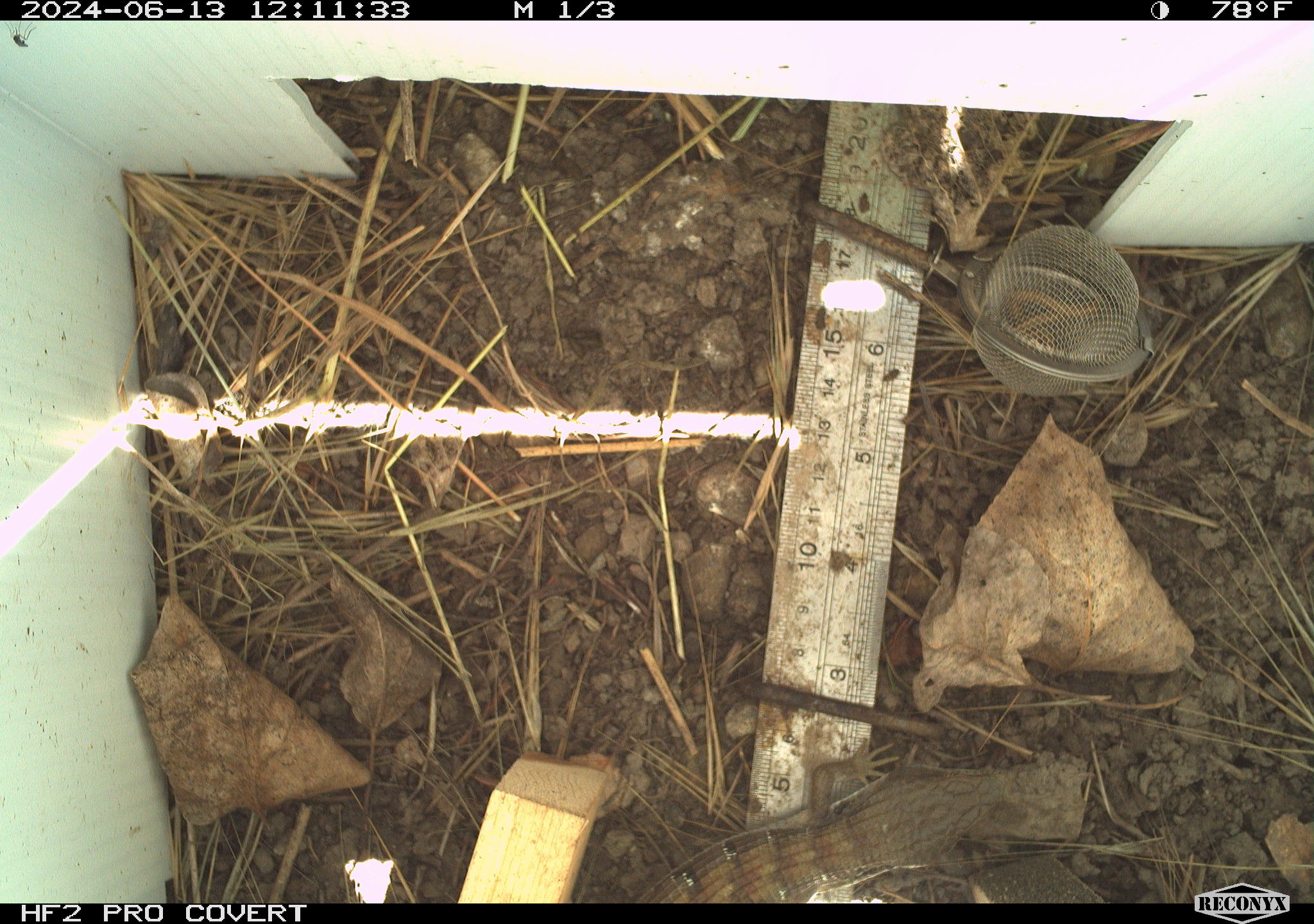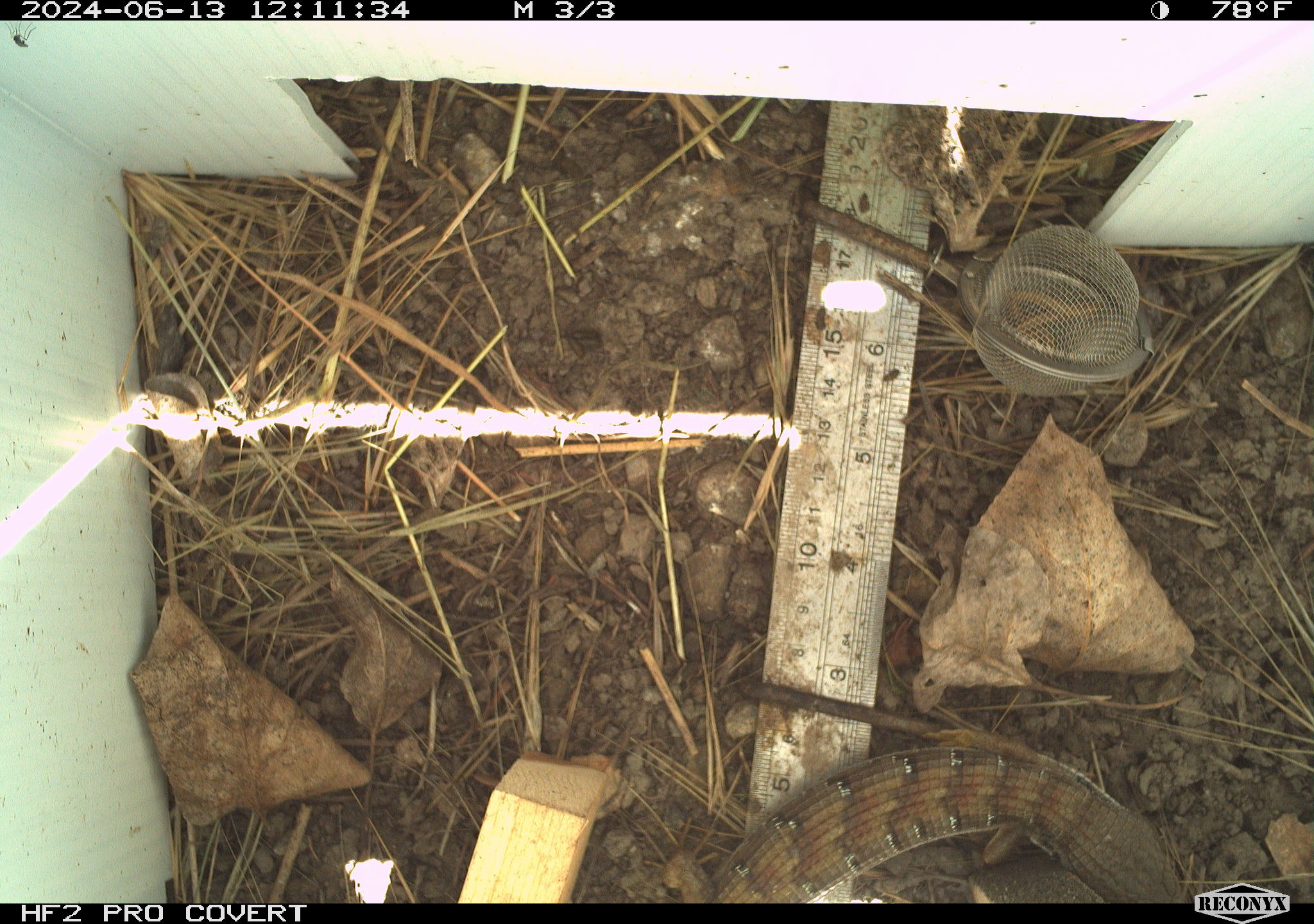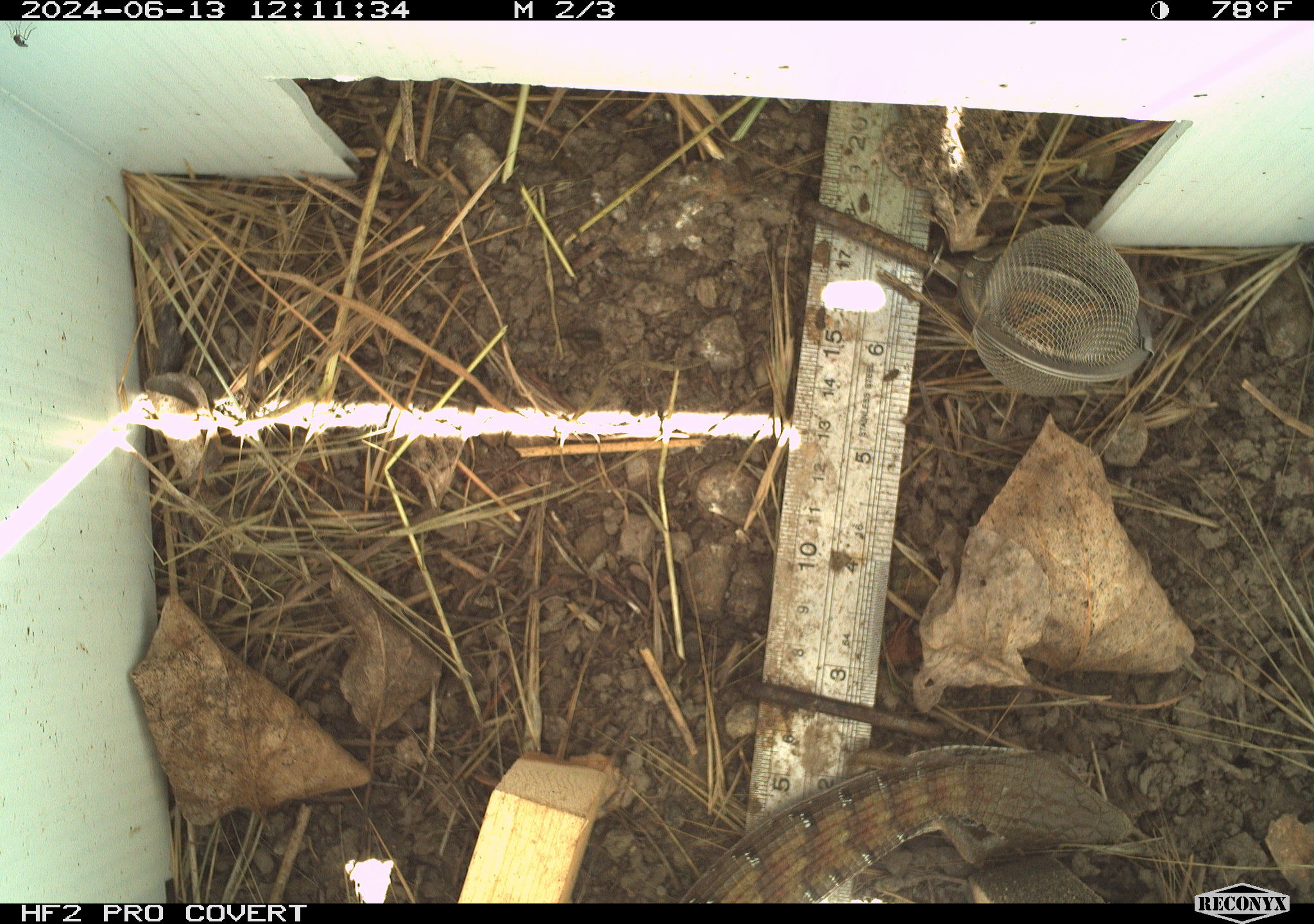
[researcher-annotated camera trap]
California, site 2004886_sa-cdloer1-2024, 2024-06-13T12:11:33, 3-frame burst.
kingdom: Animalia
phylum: Chordata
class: Reptilia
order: Squamata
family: Anguidae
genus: Elgaria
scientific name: Elgaria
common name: alligator lizards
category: elgaria species